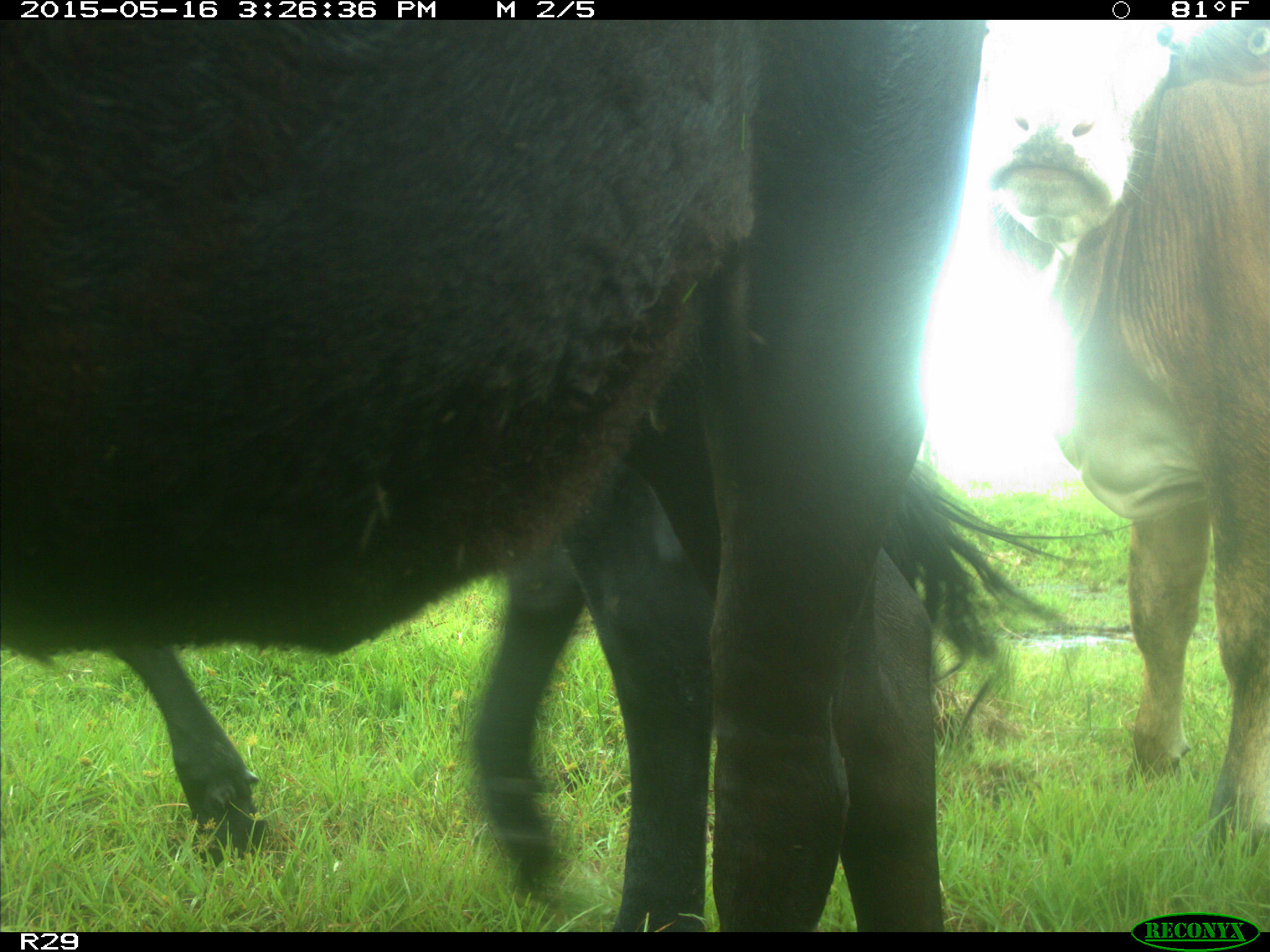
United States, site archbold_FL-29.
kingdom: Animalia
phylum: Chordata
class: Mammalia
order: Artiodactyla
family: Bovidae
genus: Bos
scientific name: Bos taurus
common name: domestic cow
Bos taurus (domestic cow).